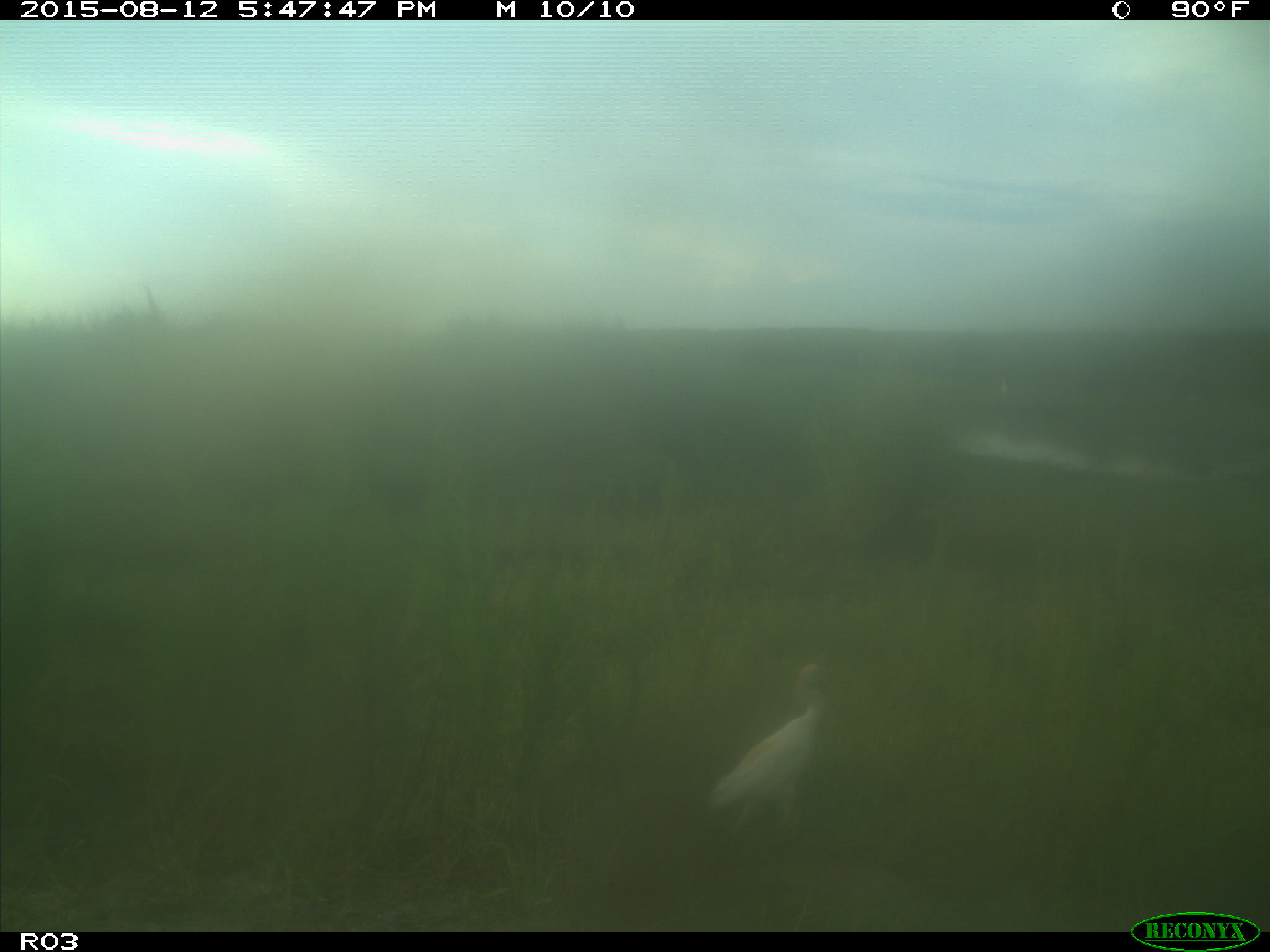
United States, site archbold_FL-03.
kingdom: Animalia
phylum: Chordata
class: Aves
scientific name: Aves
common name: birds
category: unidentified bird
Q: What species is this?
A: Unidentified bird (birds) (Aves).